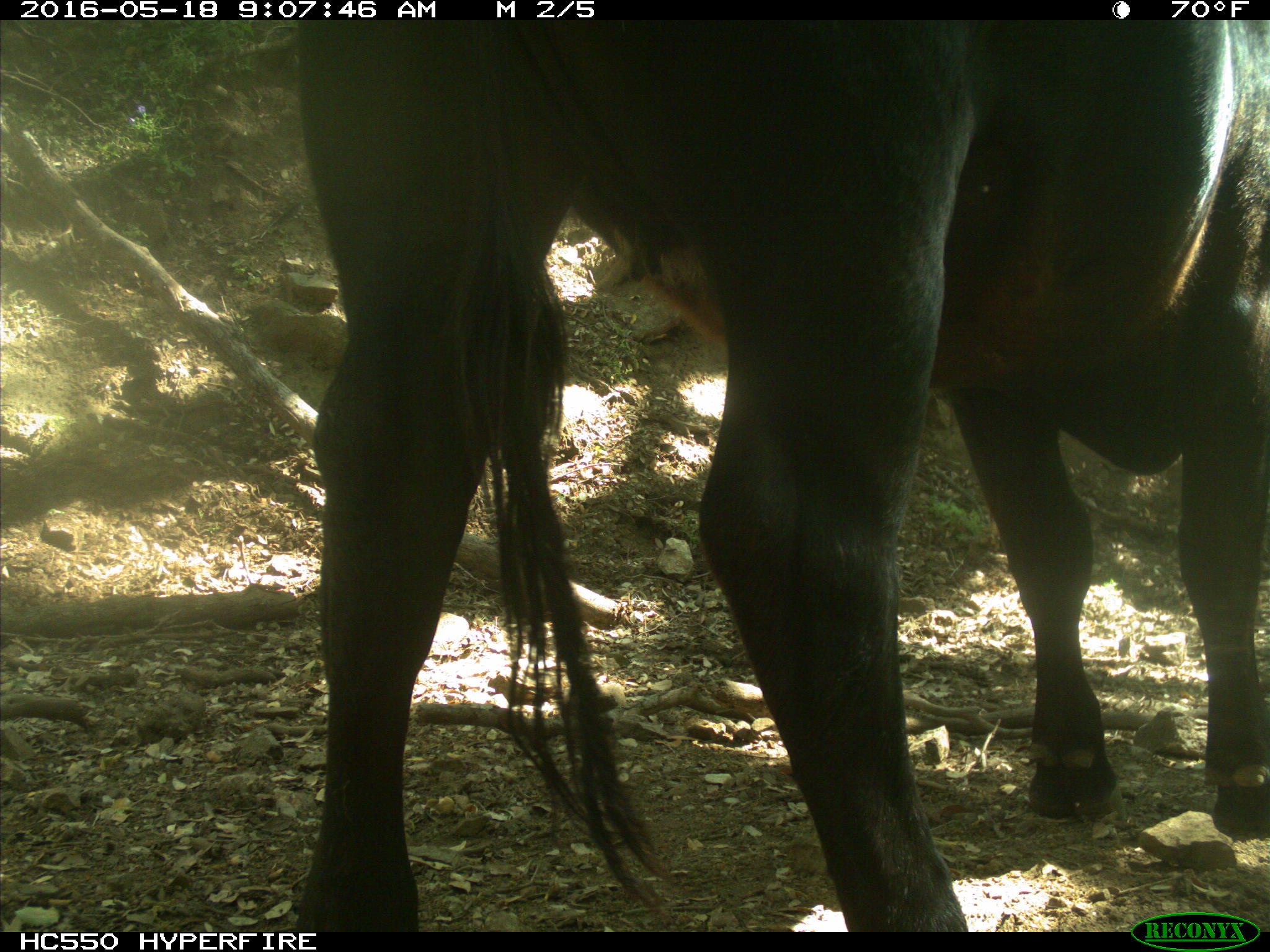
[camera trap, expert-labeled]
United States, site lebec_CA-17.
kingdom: Animalia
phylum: Chordata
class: Mammalia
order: Artiodactyla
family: Bovidae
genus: Bos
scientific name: Bos taurus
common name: domestic cow